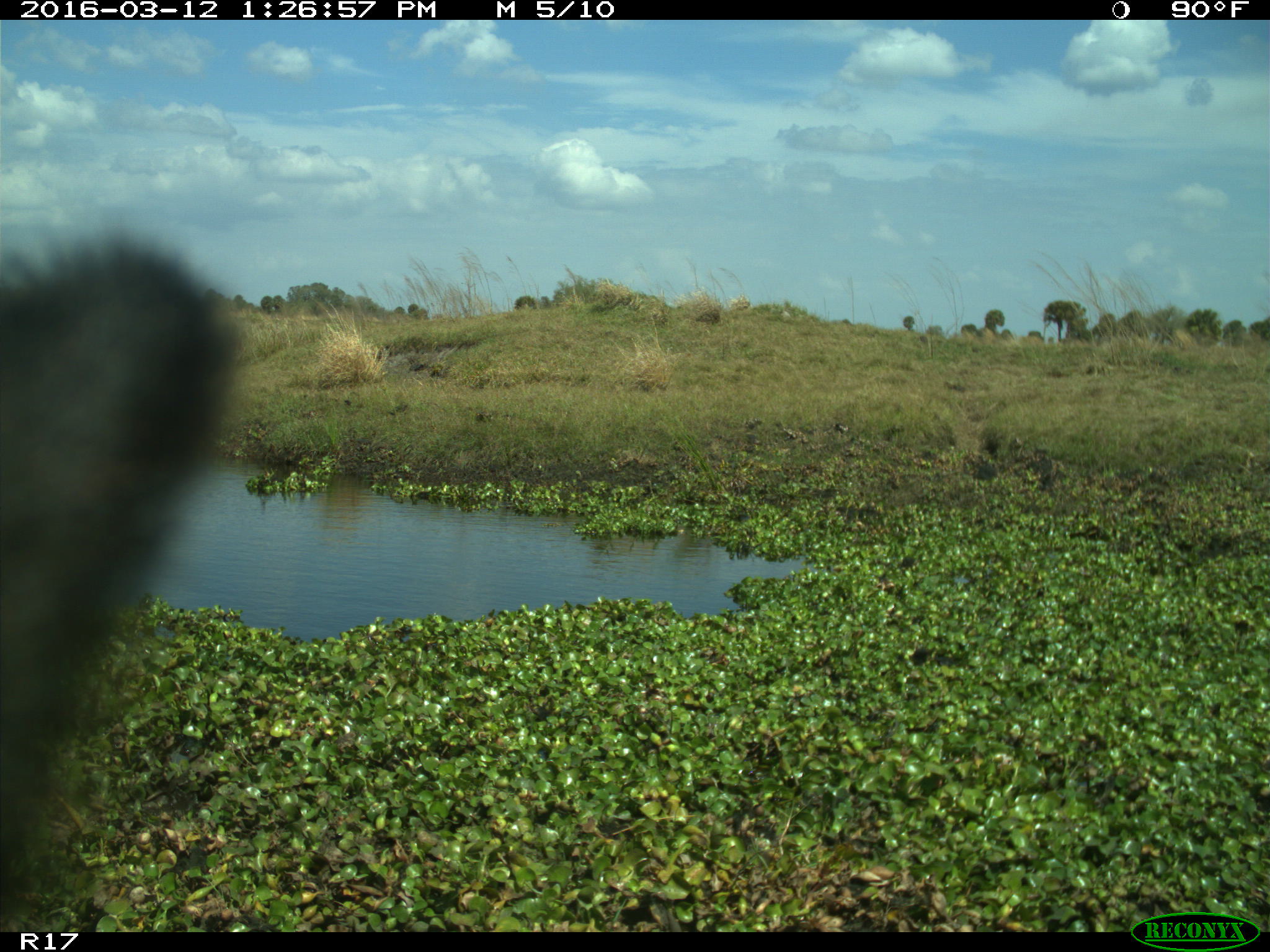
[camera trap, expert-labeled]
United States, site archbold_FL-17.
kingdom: Animalia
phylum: Chordata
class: Mammalia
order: Artiodactyla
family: Bovidae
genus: Bos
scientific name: Bos taurus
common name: domestic cow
Bos taurus (domestic cow).